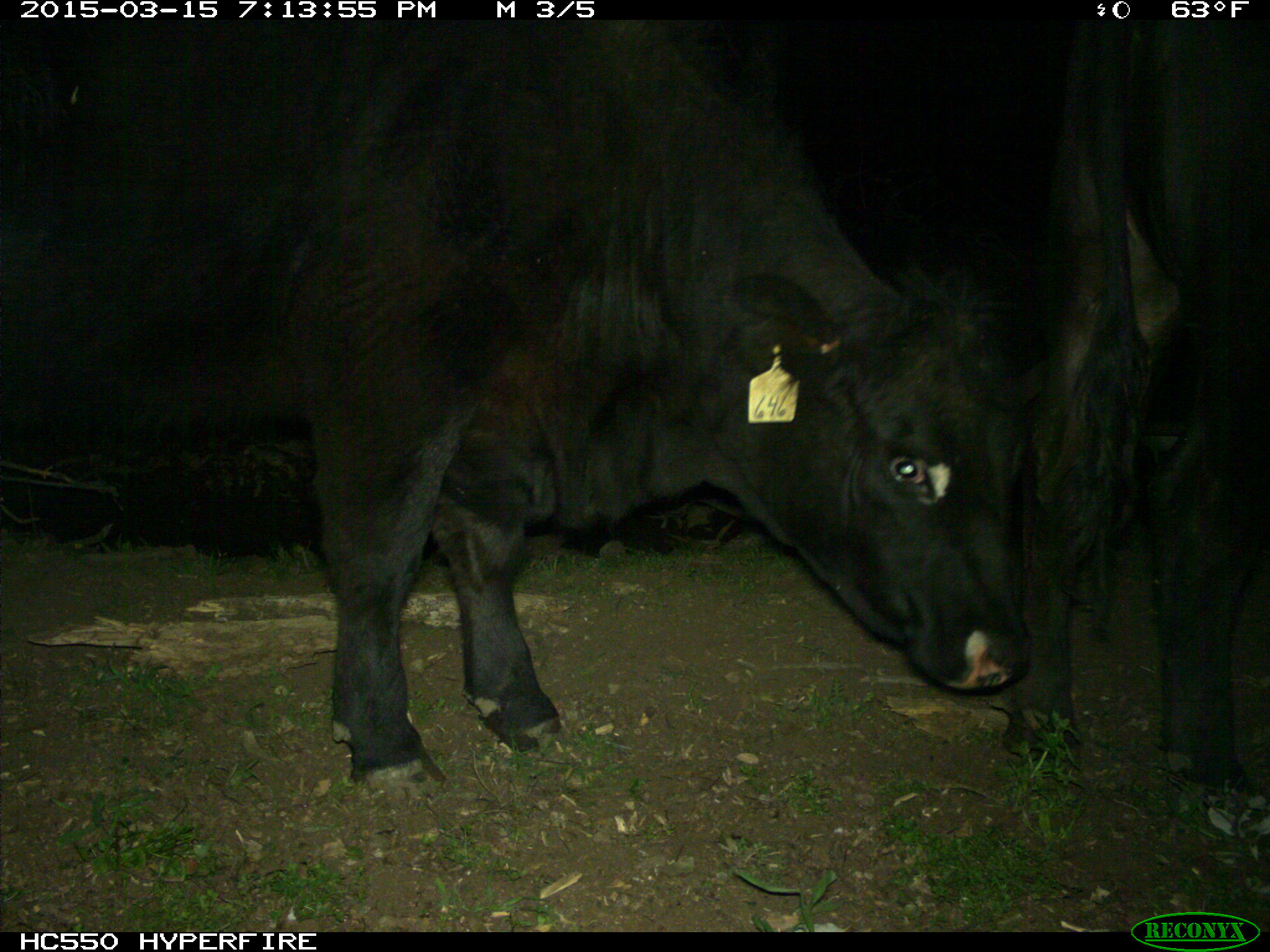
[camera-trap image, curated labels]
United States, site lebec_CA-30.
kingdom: Animalia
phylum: Chordata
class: Mammalia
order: Artiodactyla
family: Bovidae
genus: Bos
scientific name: Bos taurus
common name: domestic cow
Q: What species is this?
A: Bos taurus (domestic cow).